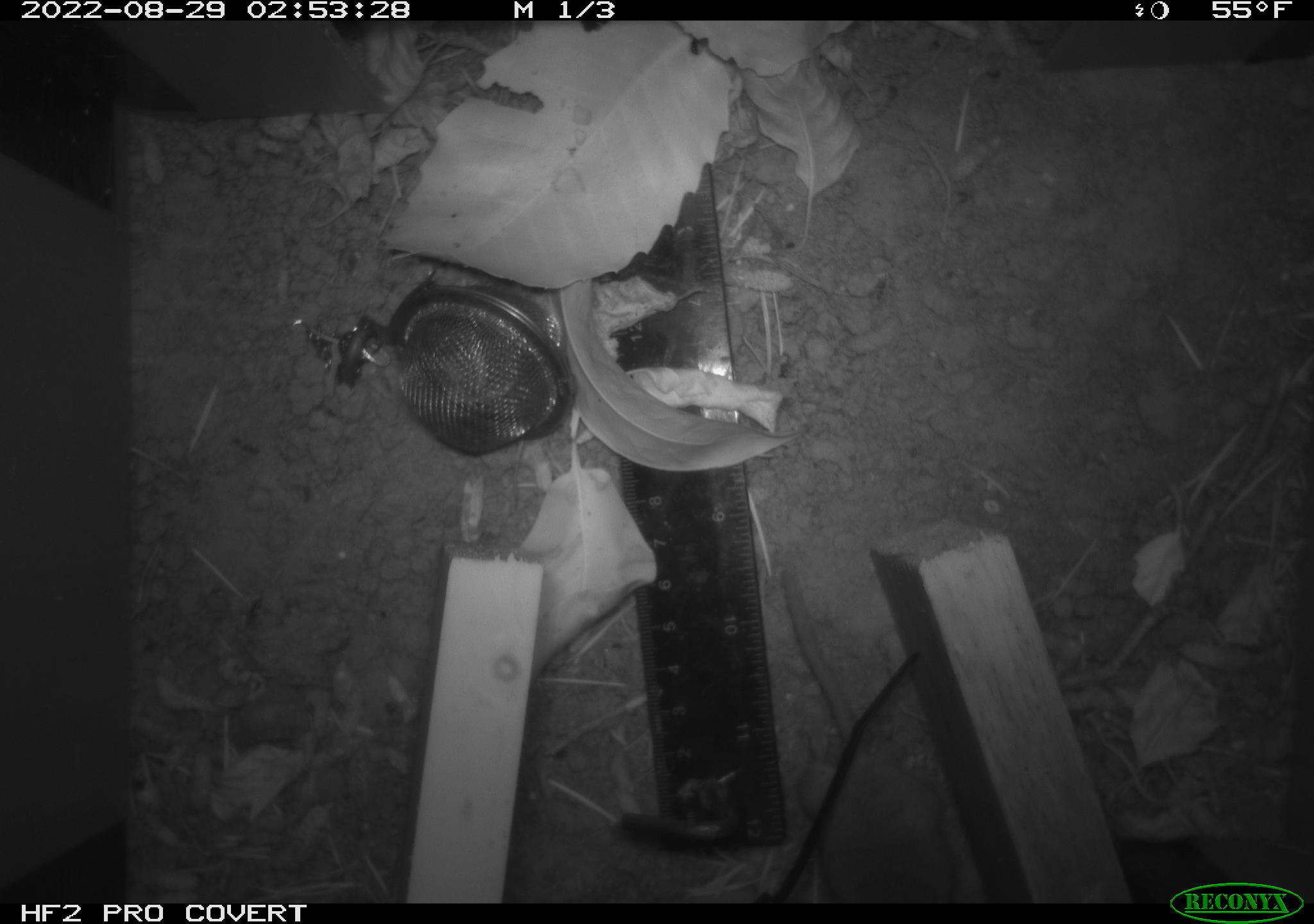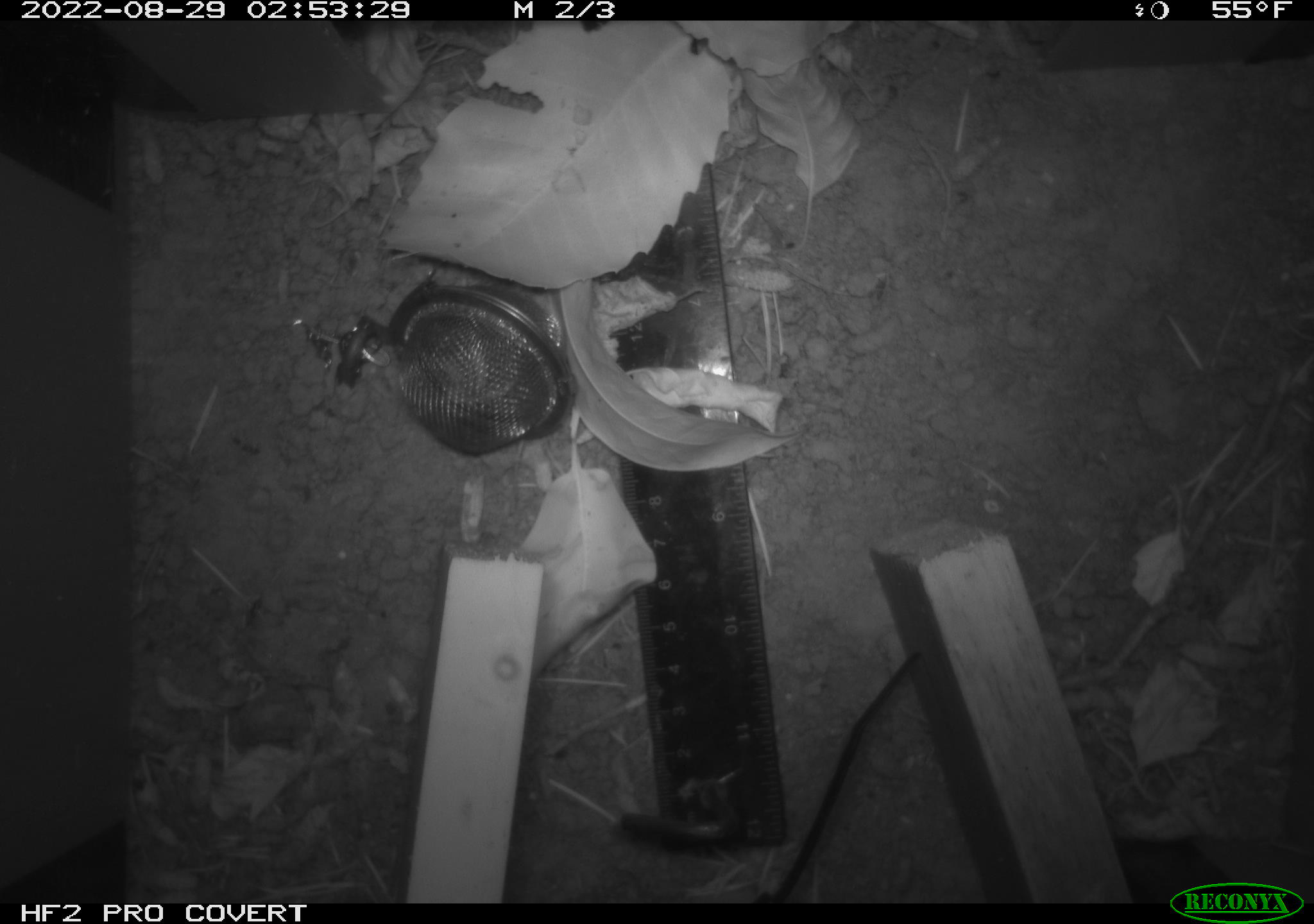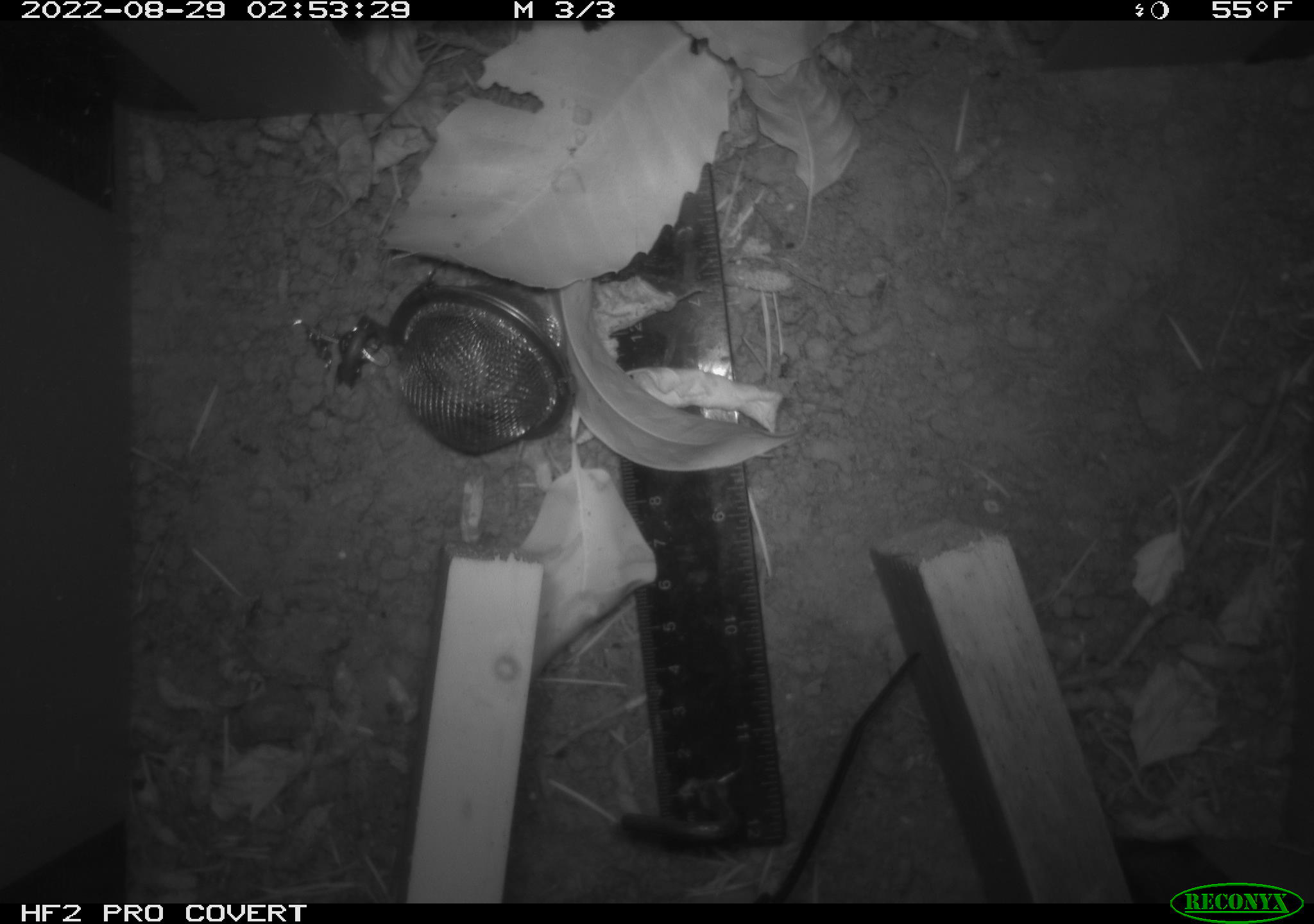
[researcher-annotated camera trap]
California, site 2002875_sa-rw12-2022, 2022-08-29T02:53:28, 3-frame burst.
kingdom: Animalia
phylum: Chordata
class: Mammalia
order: Rodentia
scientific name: Rodentia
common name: rodent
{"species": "rodent (Rodentia)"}